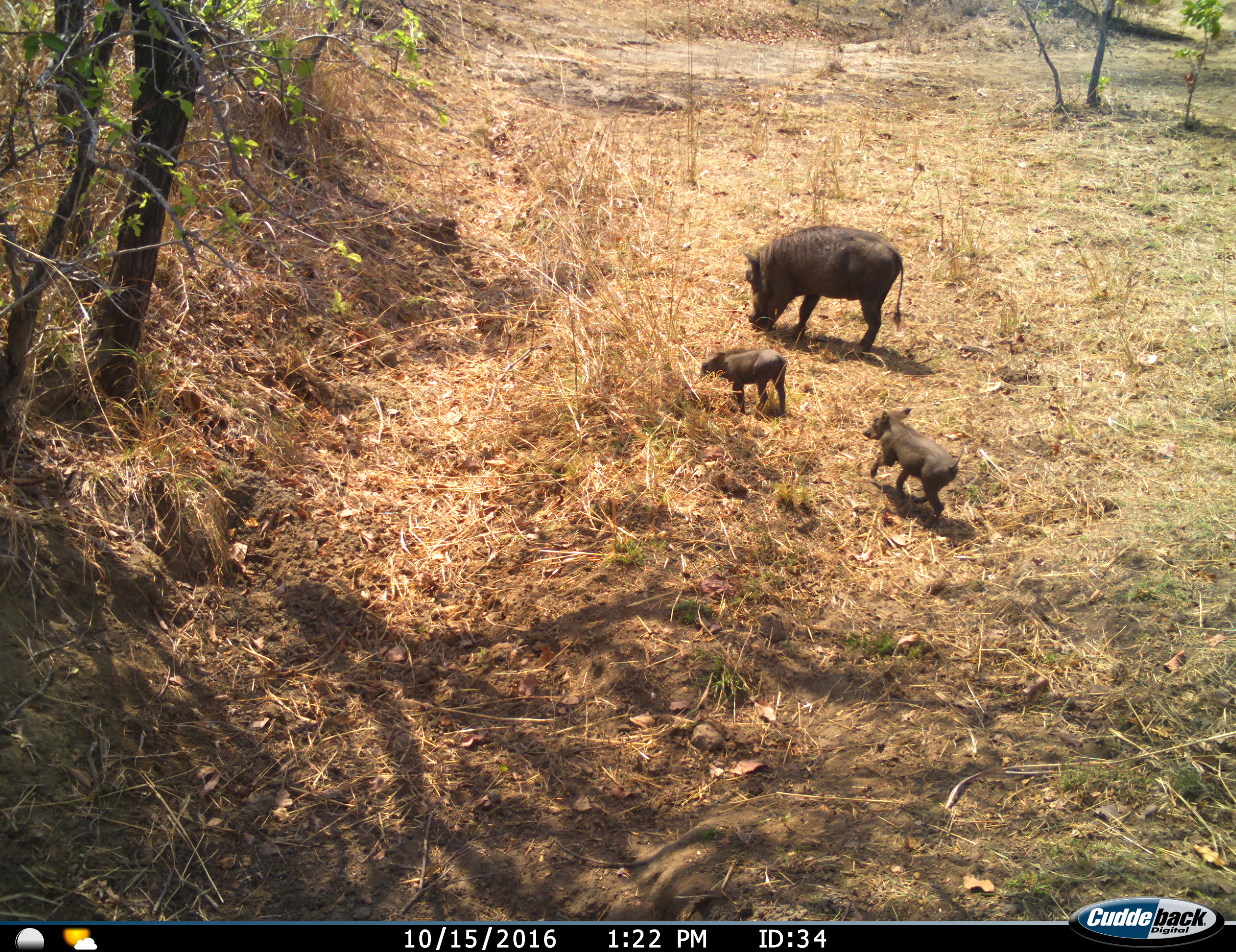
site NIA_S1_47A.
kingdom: Animalia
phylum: Chordata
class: Mammalia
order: Artiodactyla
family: Suidae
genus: Phacochoerus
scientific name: Phacochoerus africanus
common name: warthog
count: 3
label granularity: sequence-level